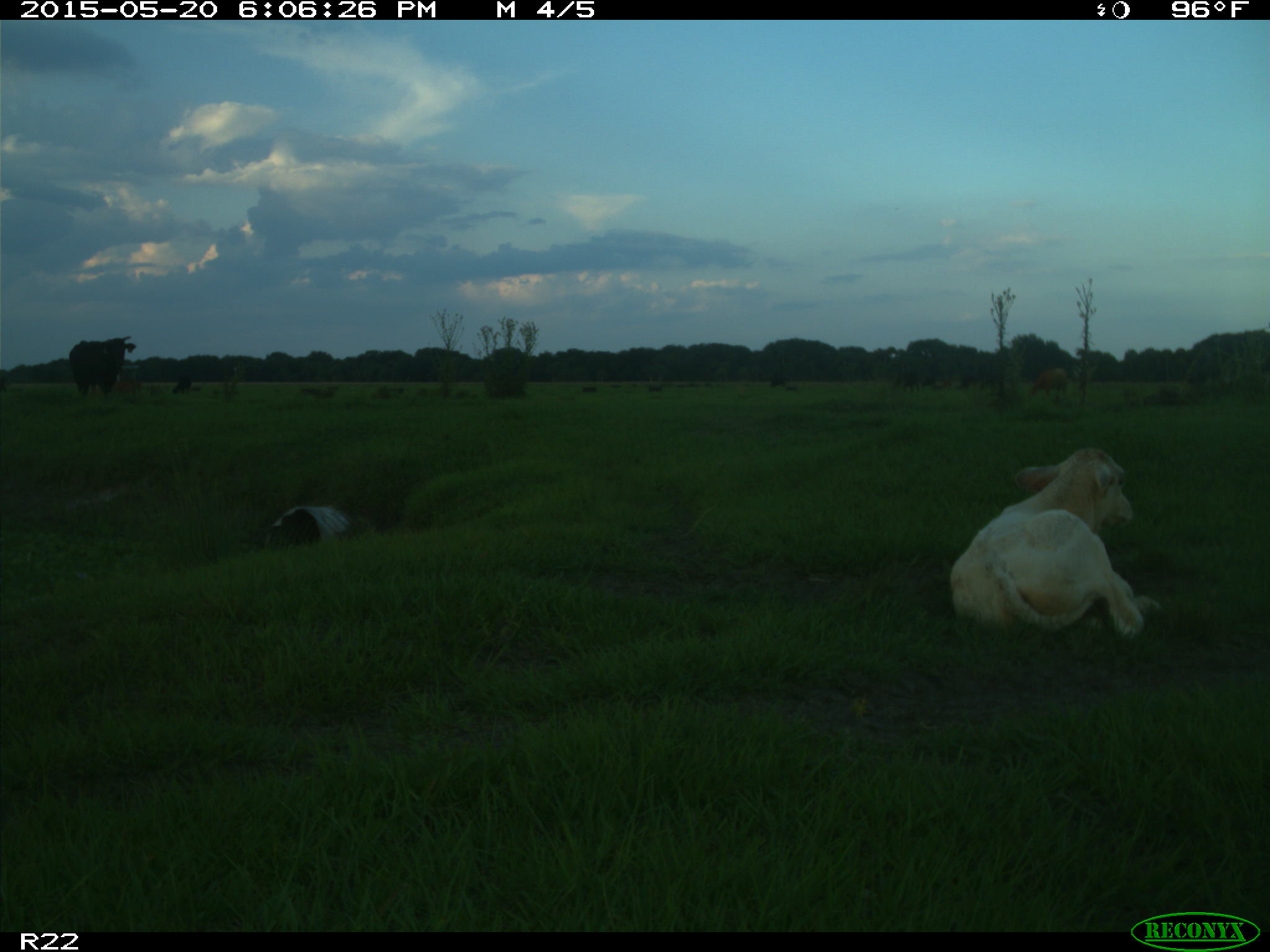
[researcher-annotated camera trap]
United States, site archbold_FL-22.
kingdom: Animalia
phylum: Chordata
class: Mammalia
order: Artiodactyla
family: Bovidae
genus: Bos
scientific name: Bos taurus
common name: domestic cow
Bos taurus (domestic cow).